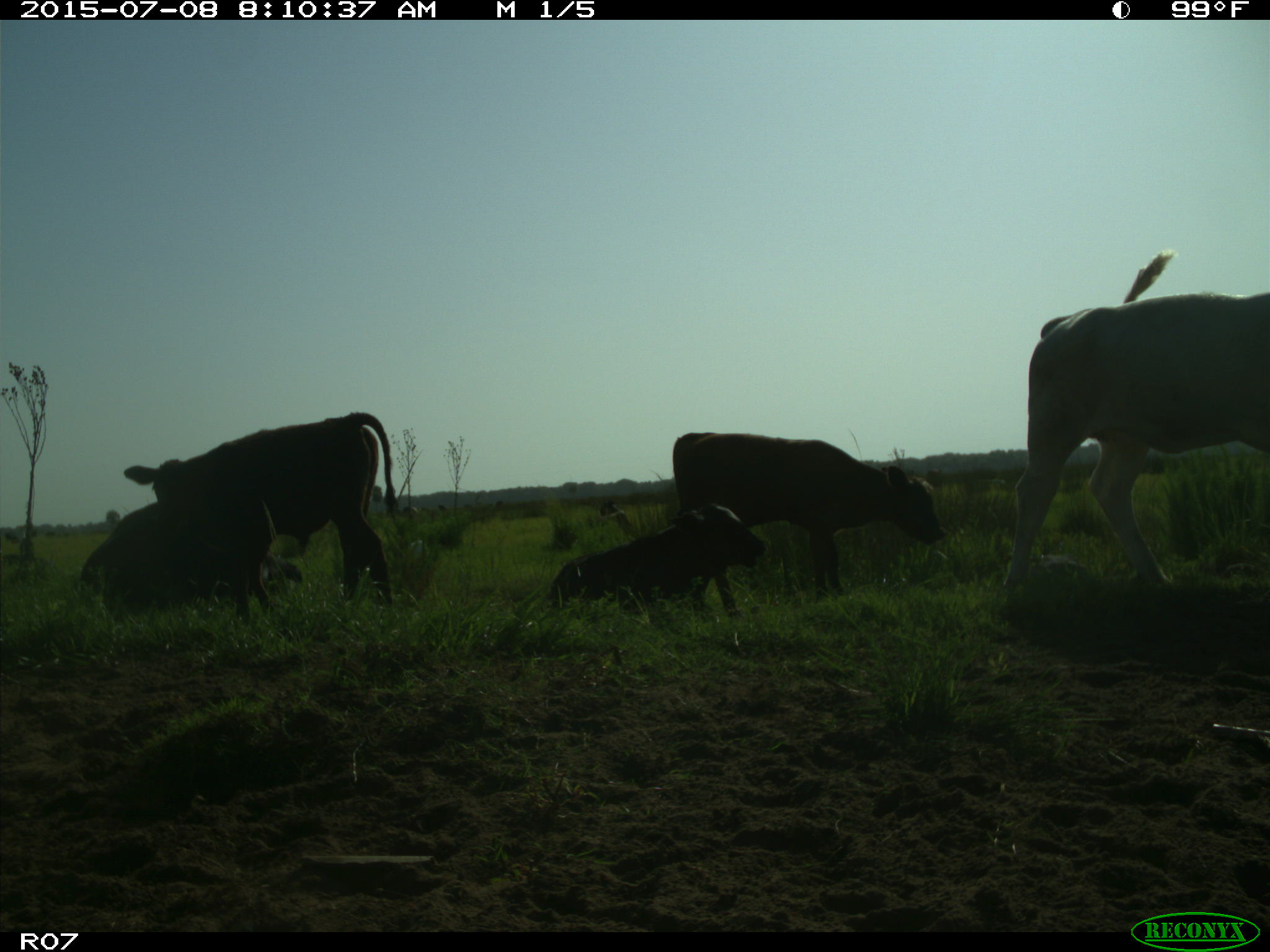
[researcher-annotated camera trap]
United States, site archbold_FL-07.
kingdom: Animalia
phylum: Chordata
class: Mammalia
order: Artiodactyla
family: Bovidae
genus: Bos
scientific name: Bos taurus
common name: domestic cow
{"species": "Bos taurus (domestic cow)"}